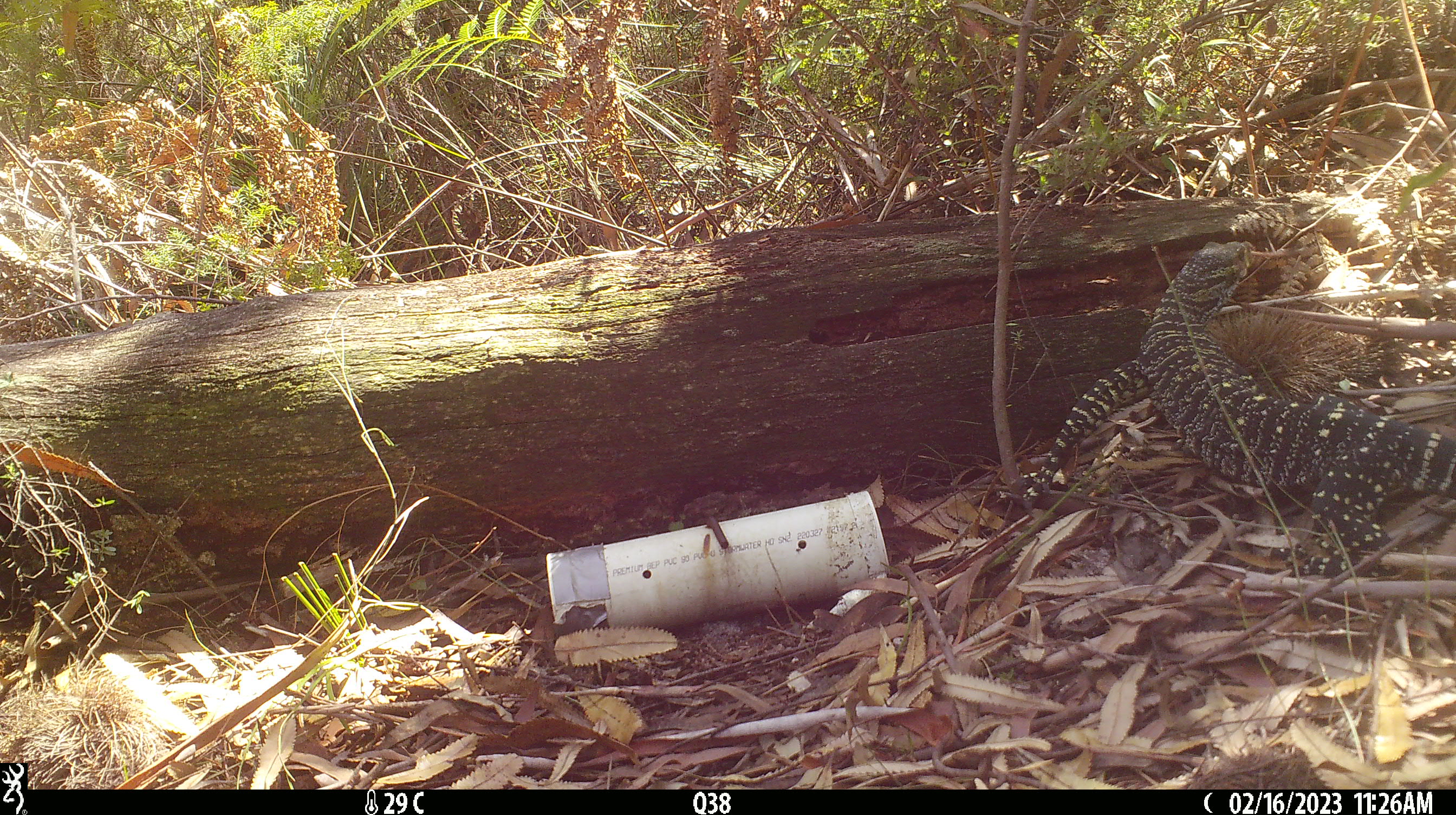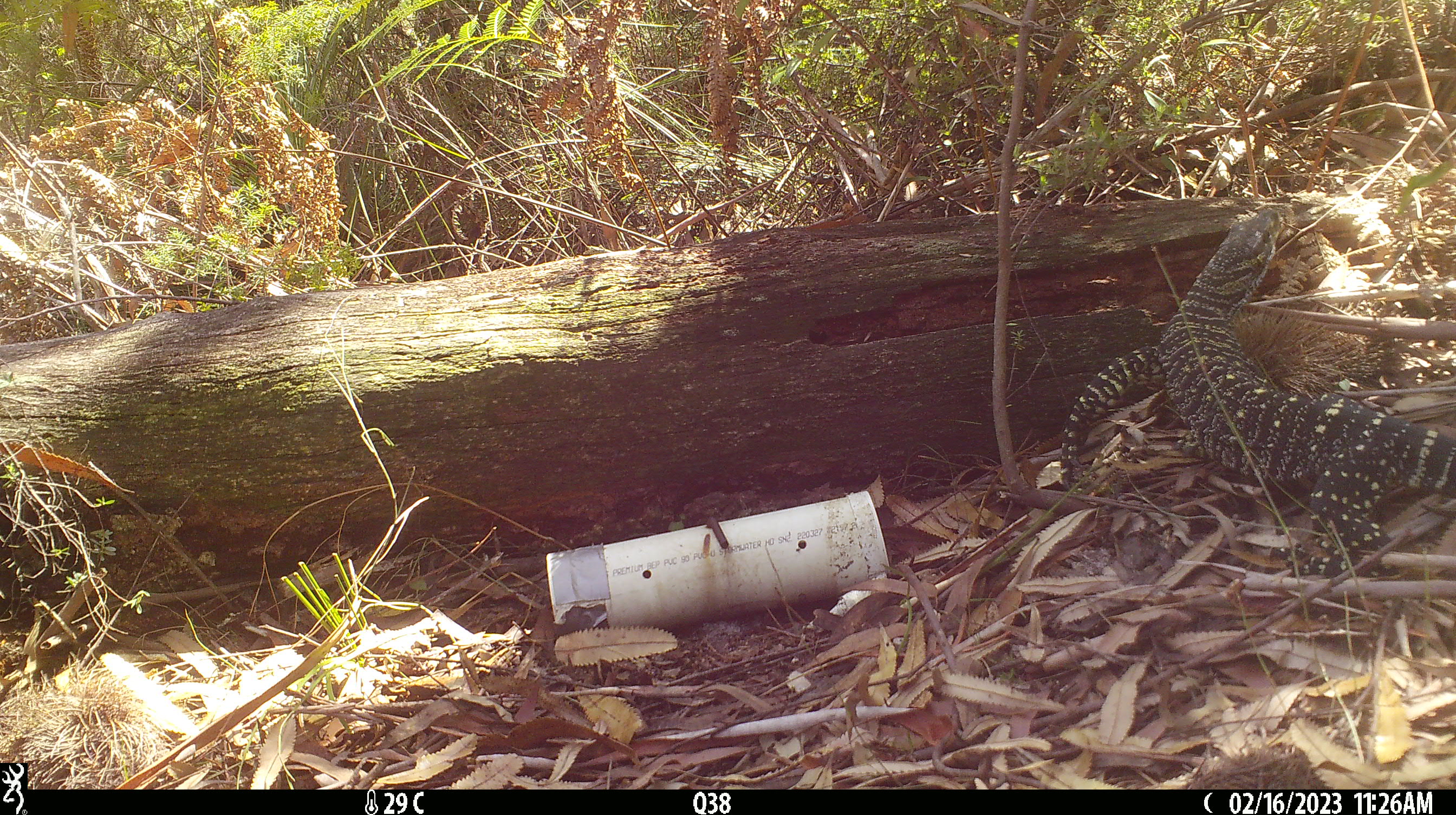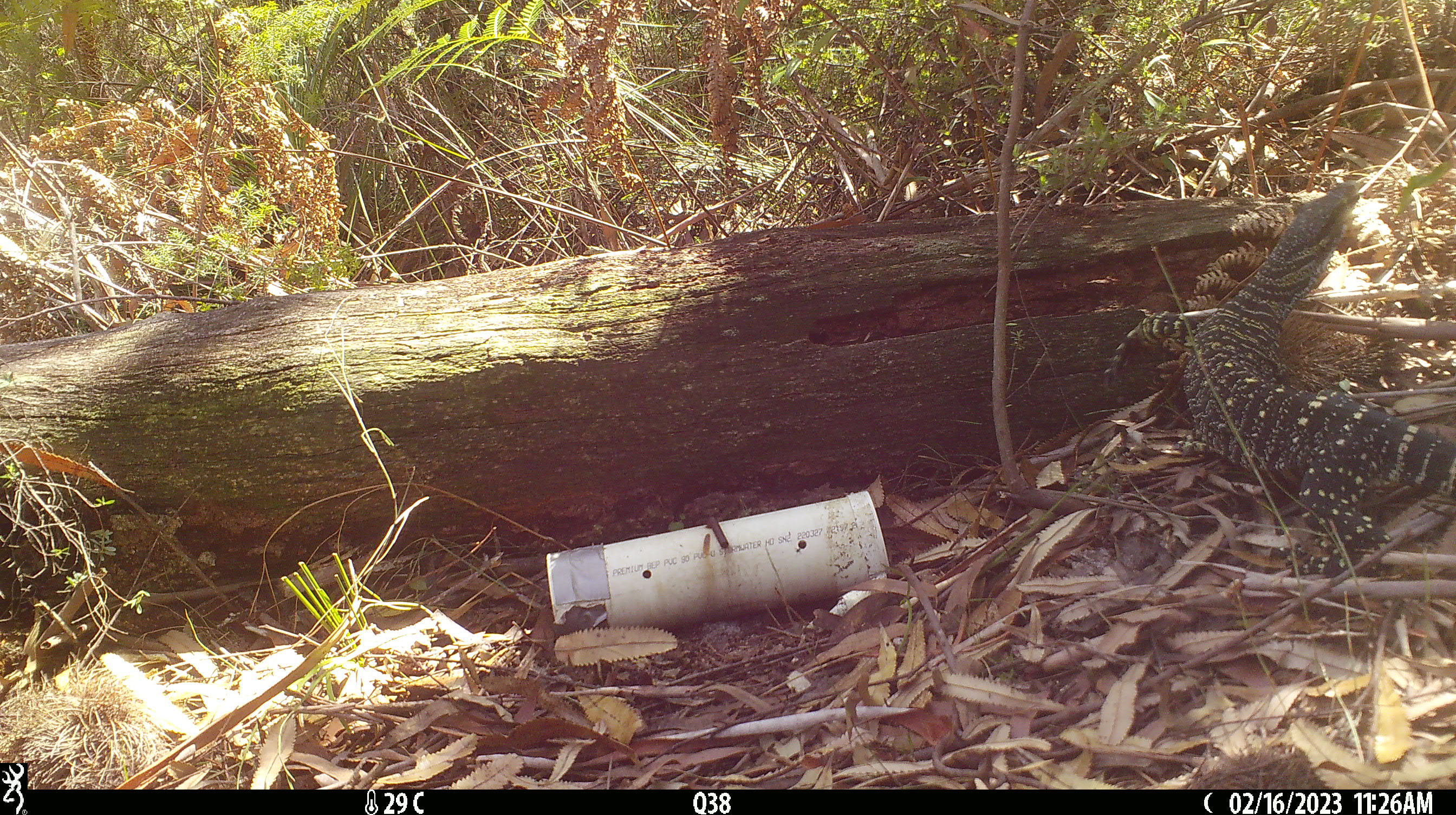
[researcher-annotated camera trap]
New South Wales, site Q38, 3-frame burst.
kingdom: Animalia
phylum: Chordata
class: Reptilia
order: Squamata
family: Varanidae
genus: Varanus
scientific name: Varanus varius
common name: lace monitor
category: goanna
Goanna (lace monitor) (Varanus varius).